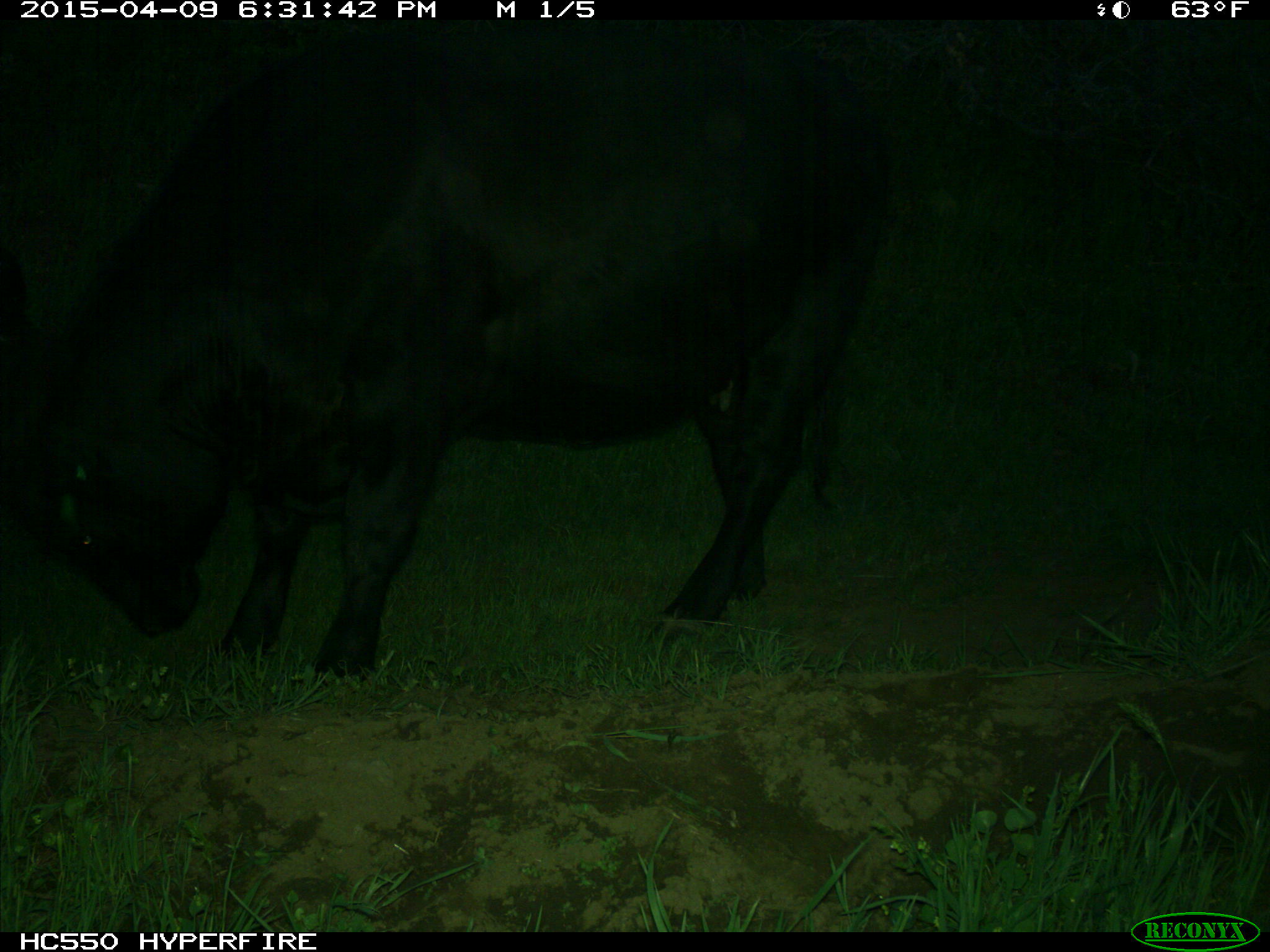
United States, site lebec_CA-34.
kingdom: Animalia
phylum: Chordata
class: Mammalia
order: Artiodactyla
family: Bovidae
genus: Bos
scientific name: Bos taurus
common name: domestic cow